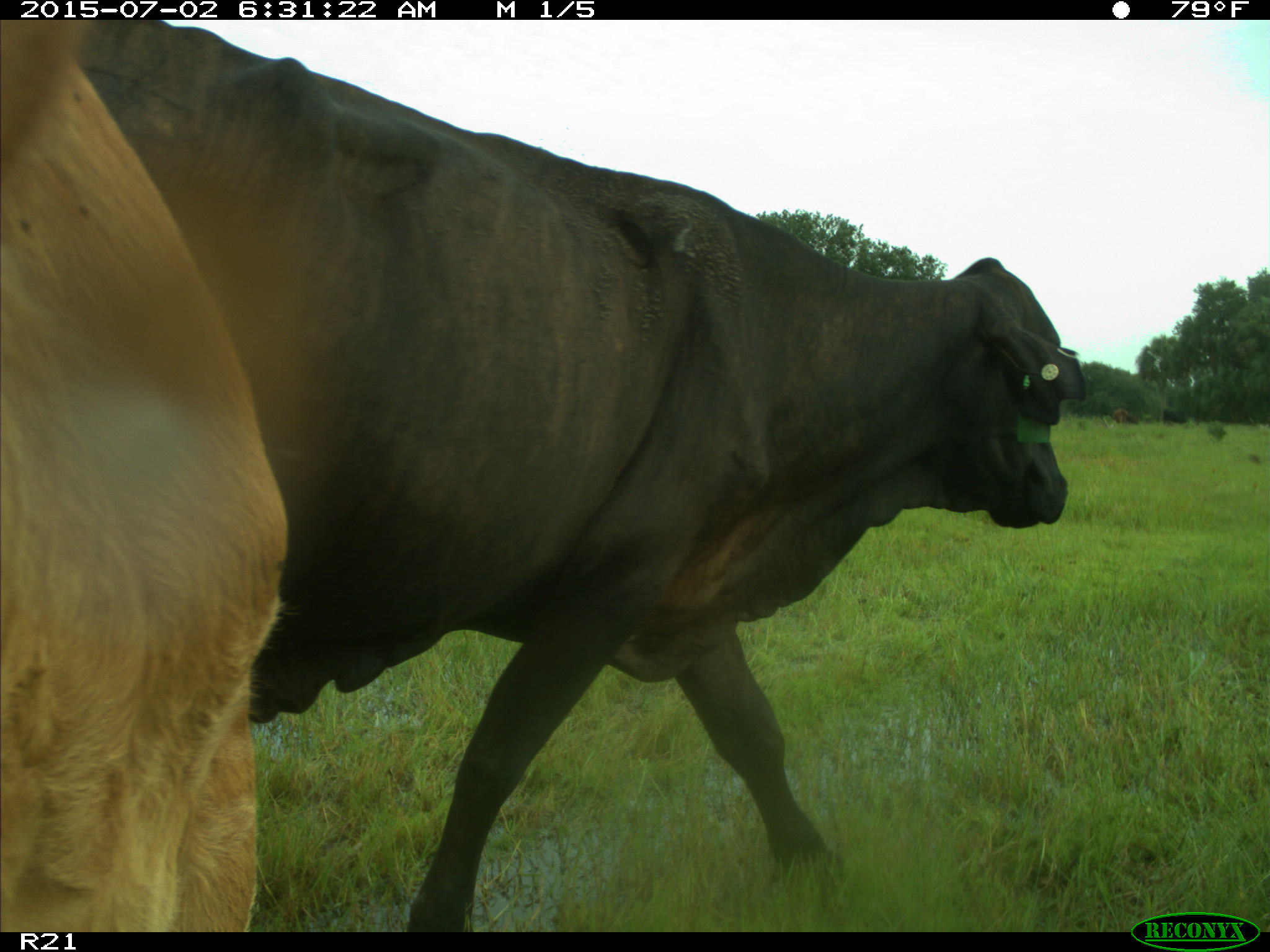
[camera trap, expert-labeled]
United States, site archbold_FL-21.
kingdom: Animalia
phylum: Chordata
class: Mammalia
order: Artiodactyla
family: Bovidae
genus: Bos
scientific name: Bos taurus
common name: domestic cow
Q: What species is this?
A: Bos taurus (domestic cow).